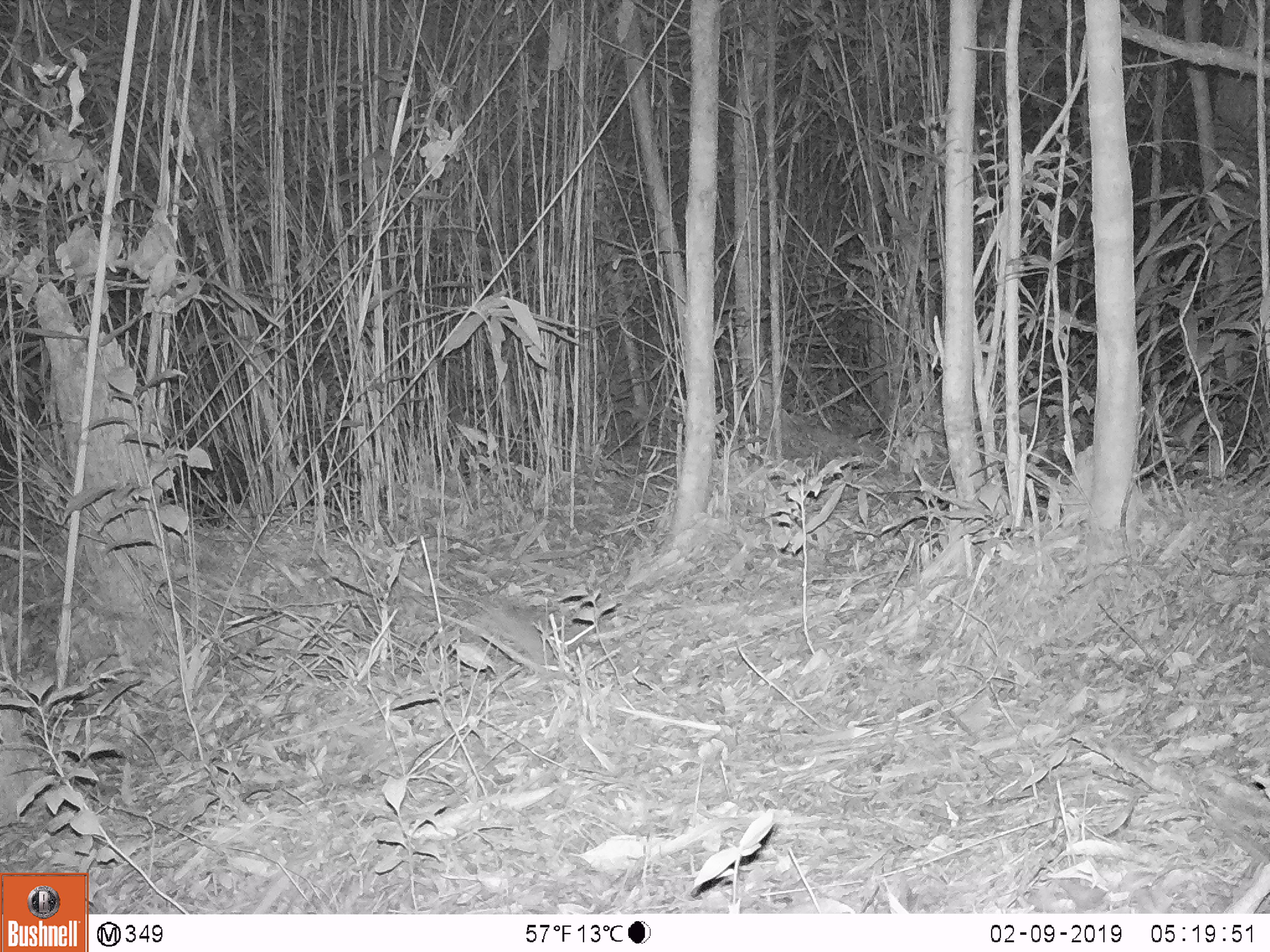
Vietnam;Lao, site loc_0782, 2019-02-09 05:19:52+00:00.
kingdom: Animalia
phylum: Chordata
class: Mammalia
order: Rodentia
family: Muridae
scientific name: Muridae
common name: old-world mice and rats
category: unidentified murid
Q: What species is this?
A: Unidentified murid (old-world mice and rats) (Muridae).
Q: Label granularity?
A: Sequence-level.